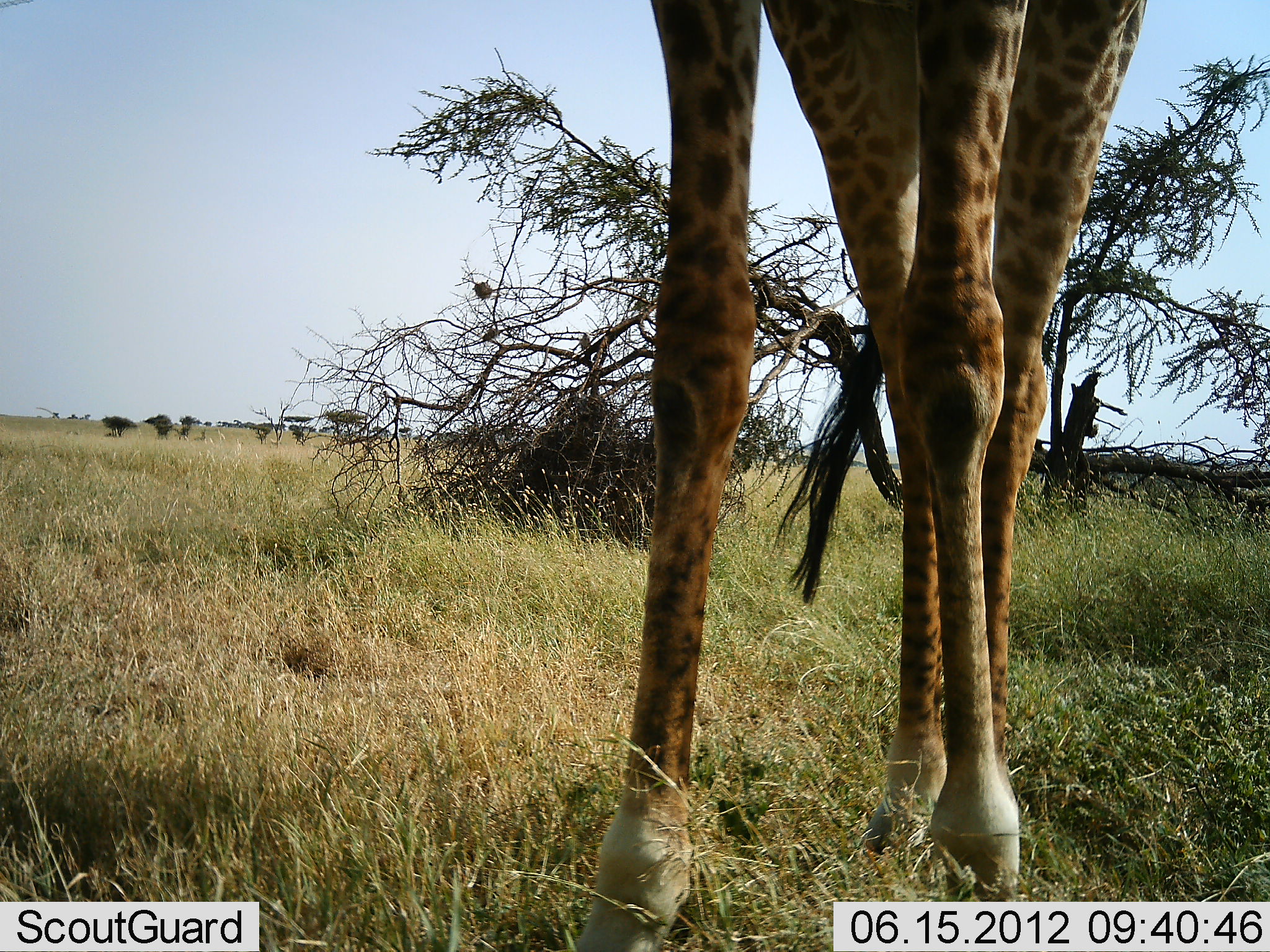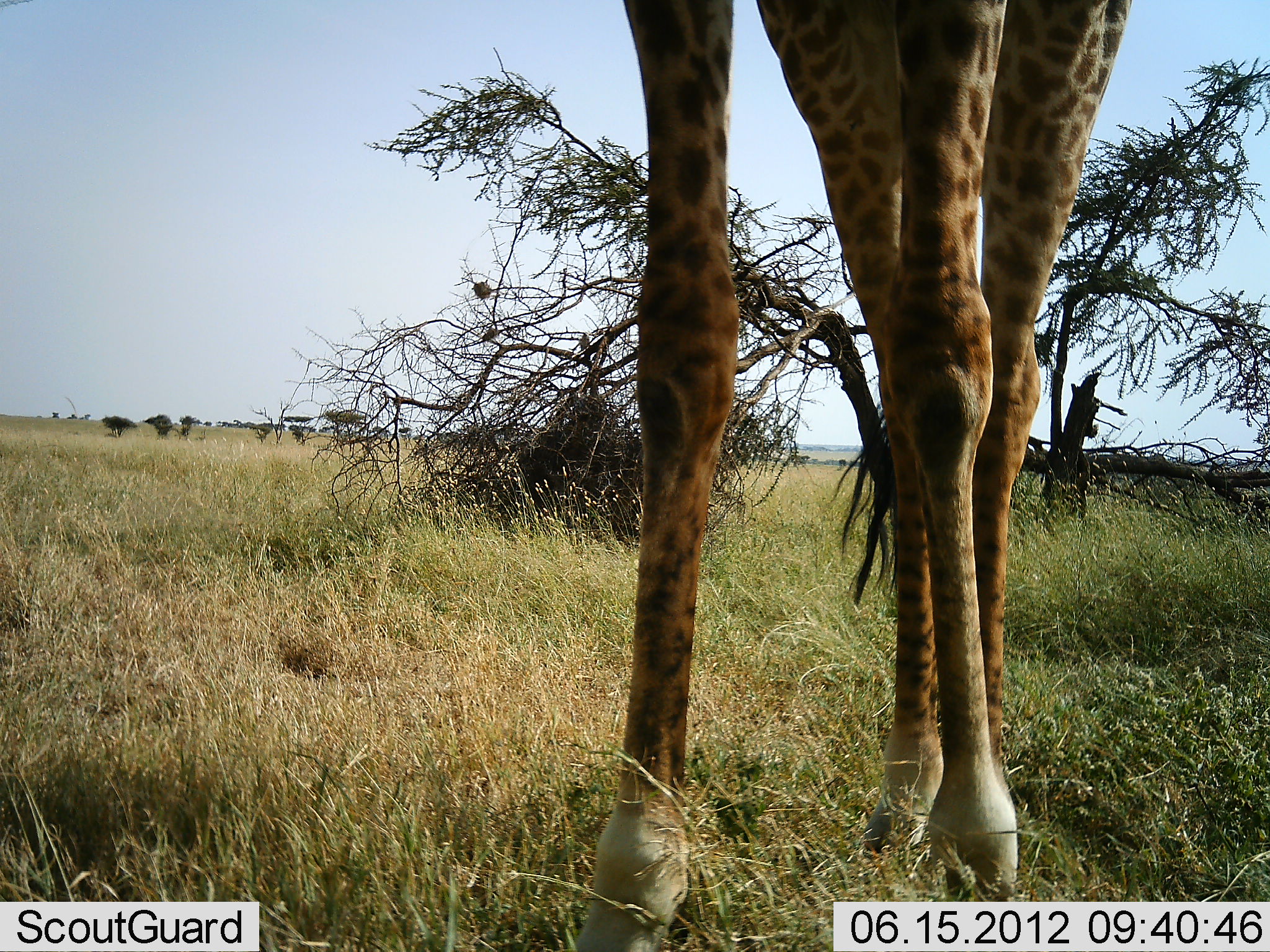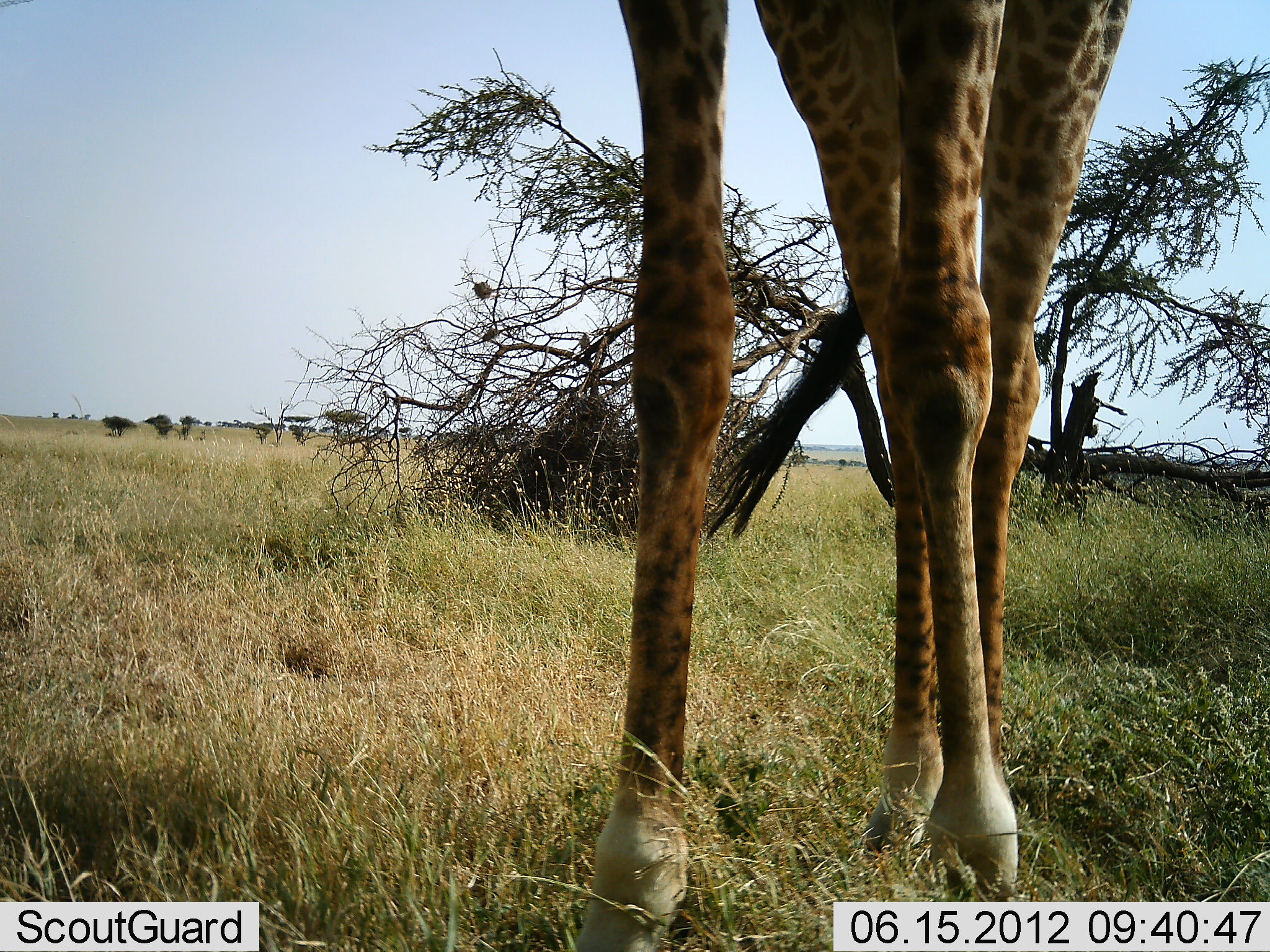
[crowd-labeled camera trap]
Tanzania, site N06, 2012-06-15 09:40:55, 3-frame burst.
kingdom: Animalia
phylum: Chordata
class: Mammalia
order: Artiodactyla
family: Giraffidae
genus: Giraffa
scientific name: Giraffa camelopardalis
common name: giraffe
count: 1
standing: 100%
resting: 0%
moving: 0%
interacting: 0%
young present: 0%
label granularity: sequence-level